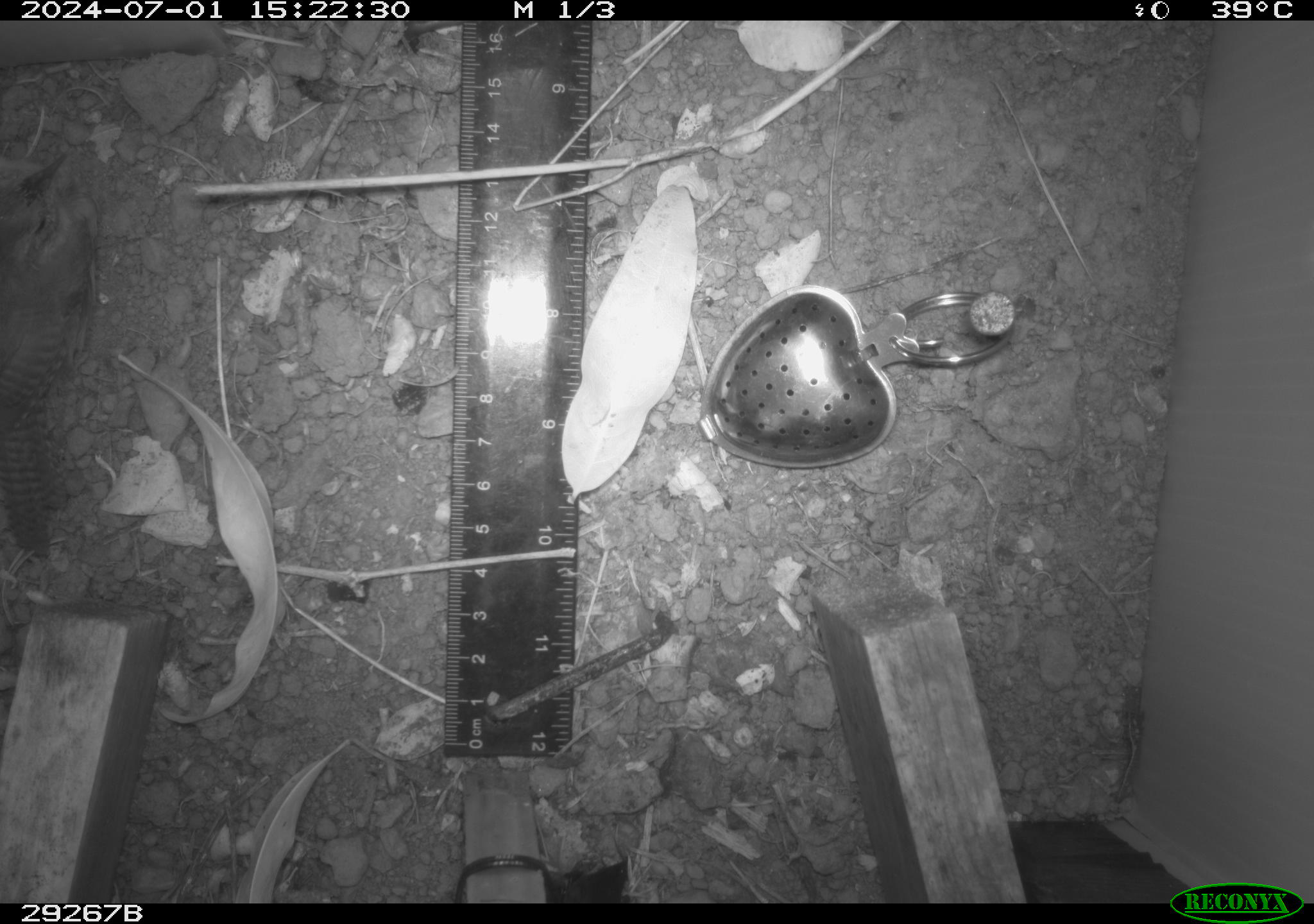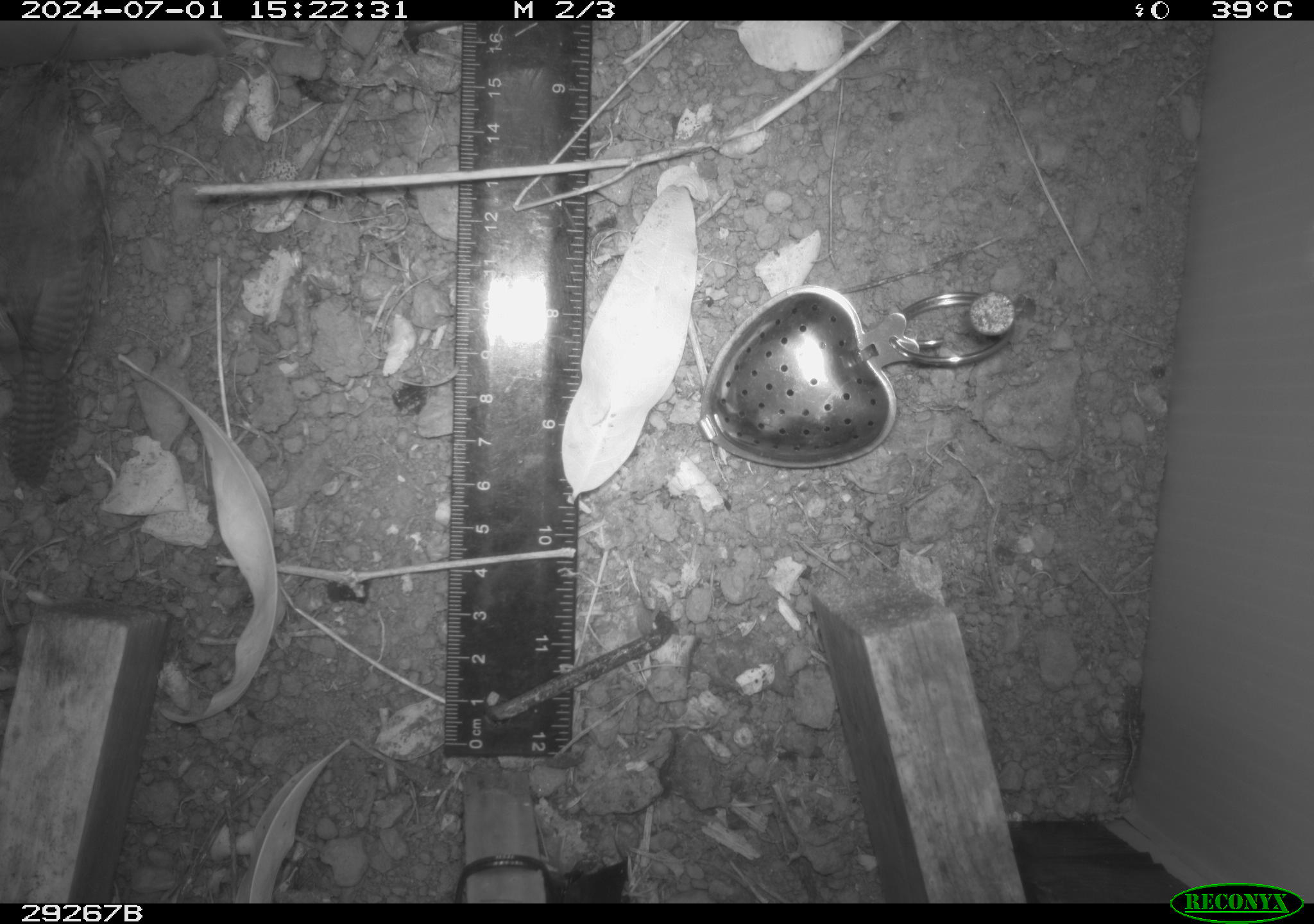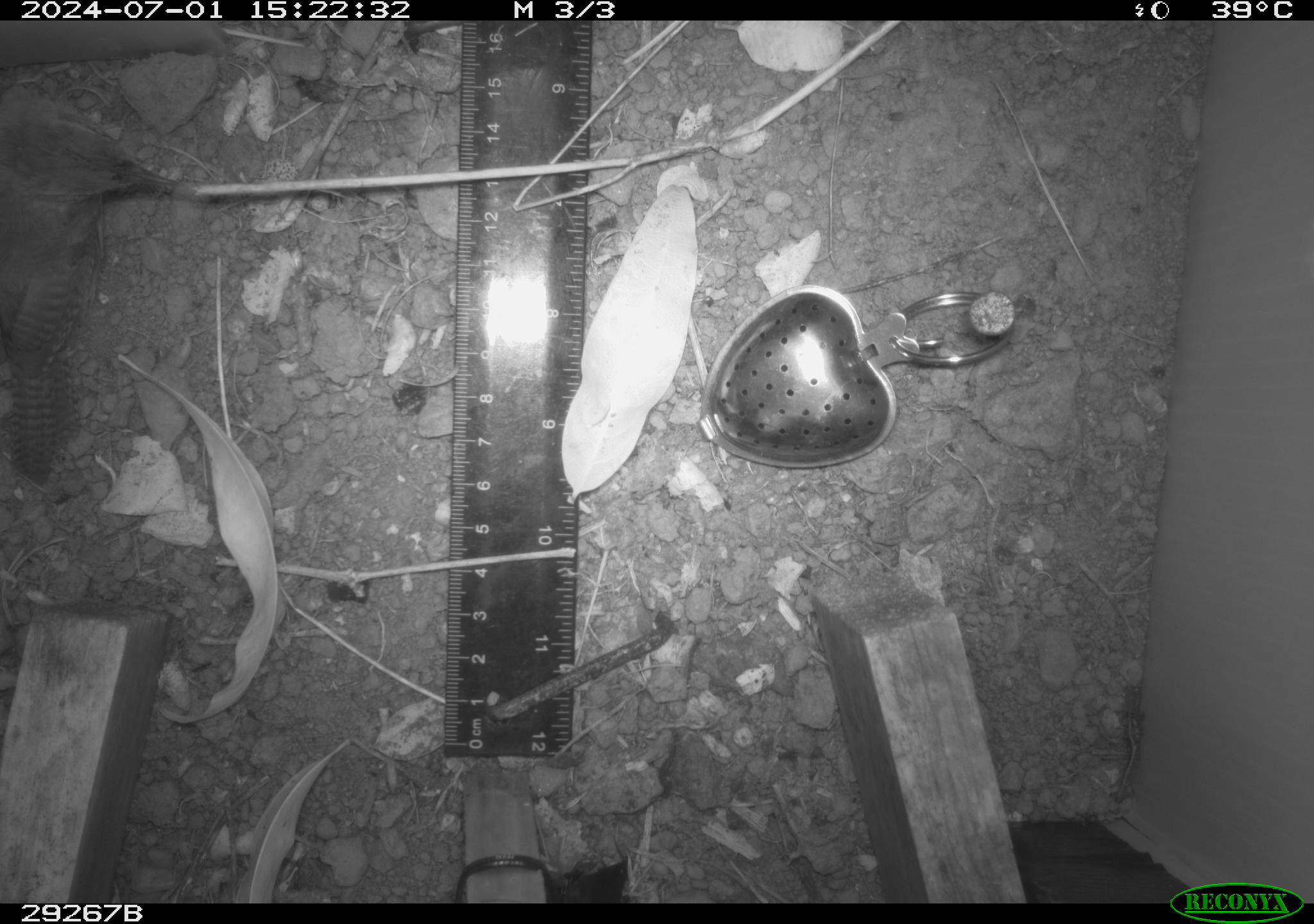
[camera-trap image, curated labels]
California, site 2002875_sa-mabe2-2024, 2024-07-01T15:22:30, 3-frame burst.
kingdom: Animalia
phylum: Chordata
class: Aves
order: Passeriformes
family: Troglodytidae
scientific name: Troglodytidae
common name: wren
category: troglodytidae family